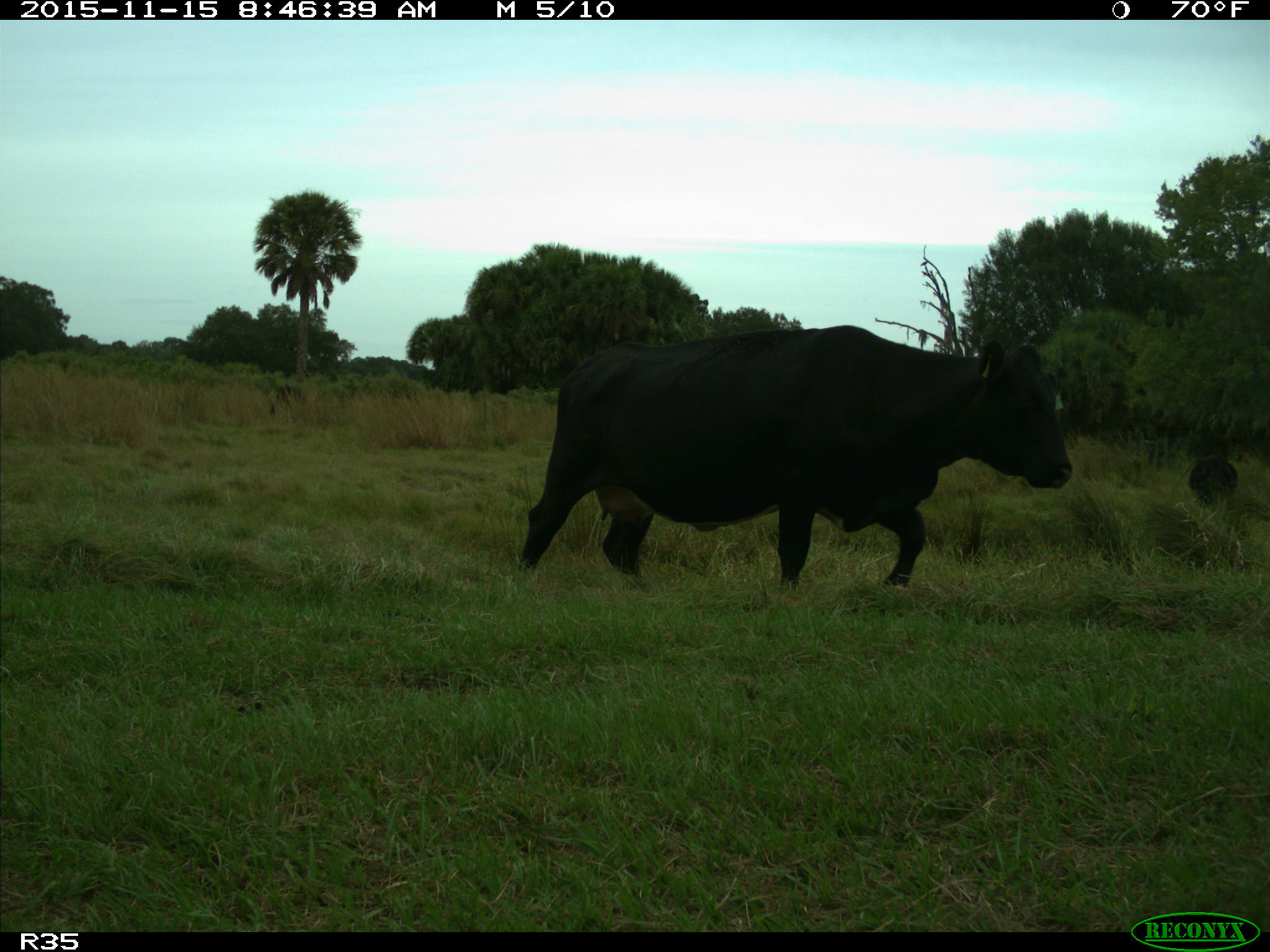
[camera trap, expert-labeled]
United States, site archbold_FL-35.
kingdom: Animalia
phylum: Chordata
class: Mammalia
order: Artiodactyla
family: Bovidae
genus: Bos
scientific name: Bos taurus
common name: domestic cow